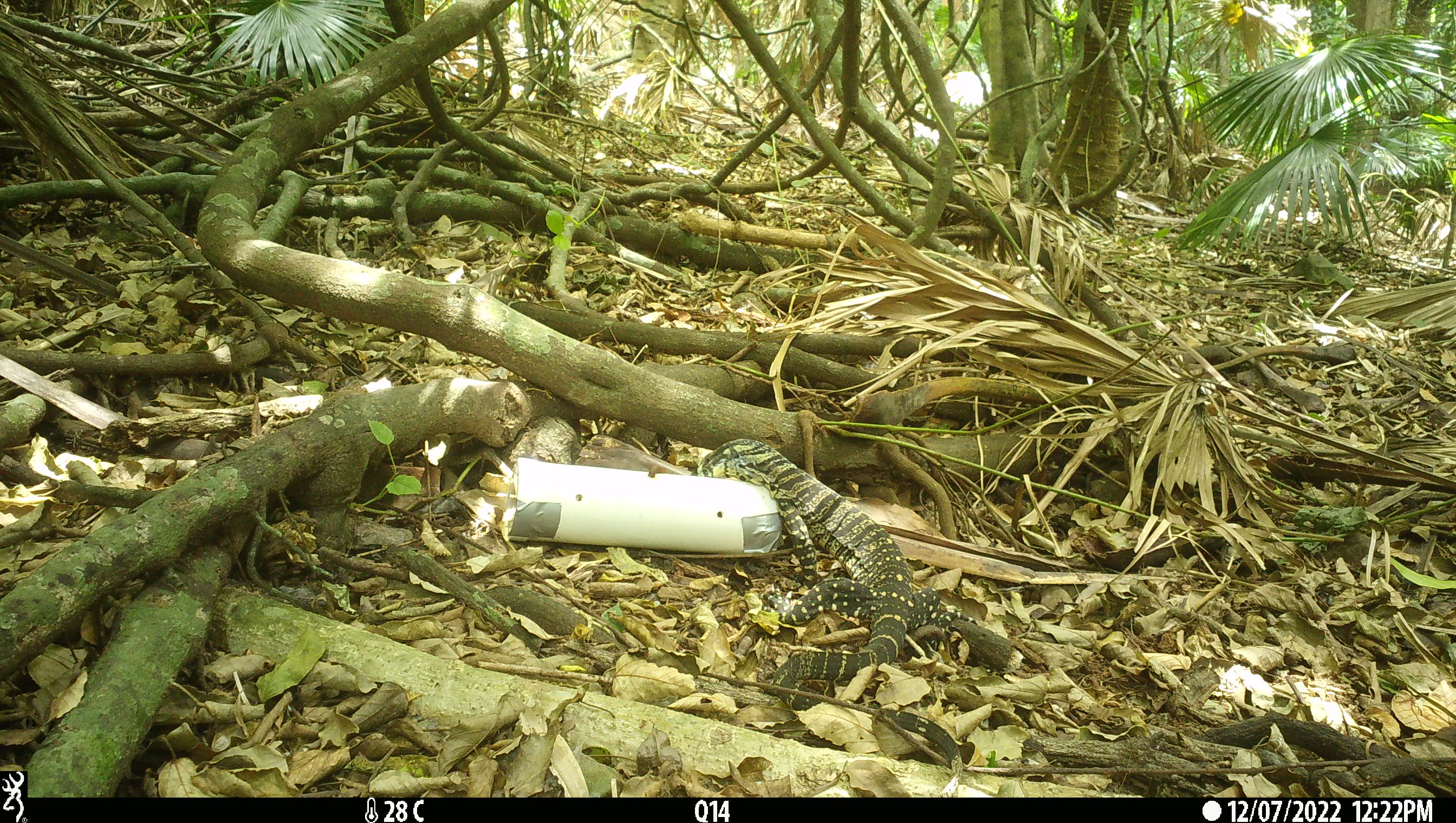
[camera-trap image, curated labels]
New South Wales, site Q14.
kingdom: Animalia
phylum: Chordata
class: Reptilia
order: Squamata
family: Varanidae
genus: Varanus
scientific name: Varanus varius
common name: lace monitor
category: goanna